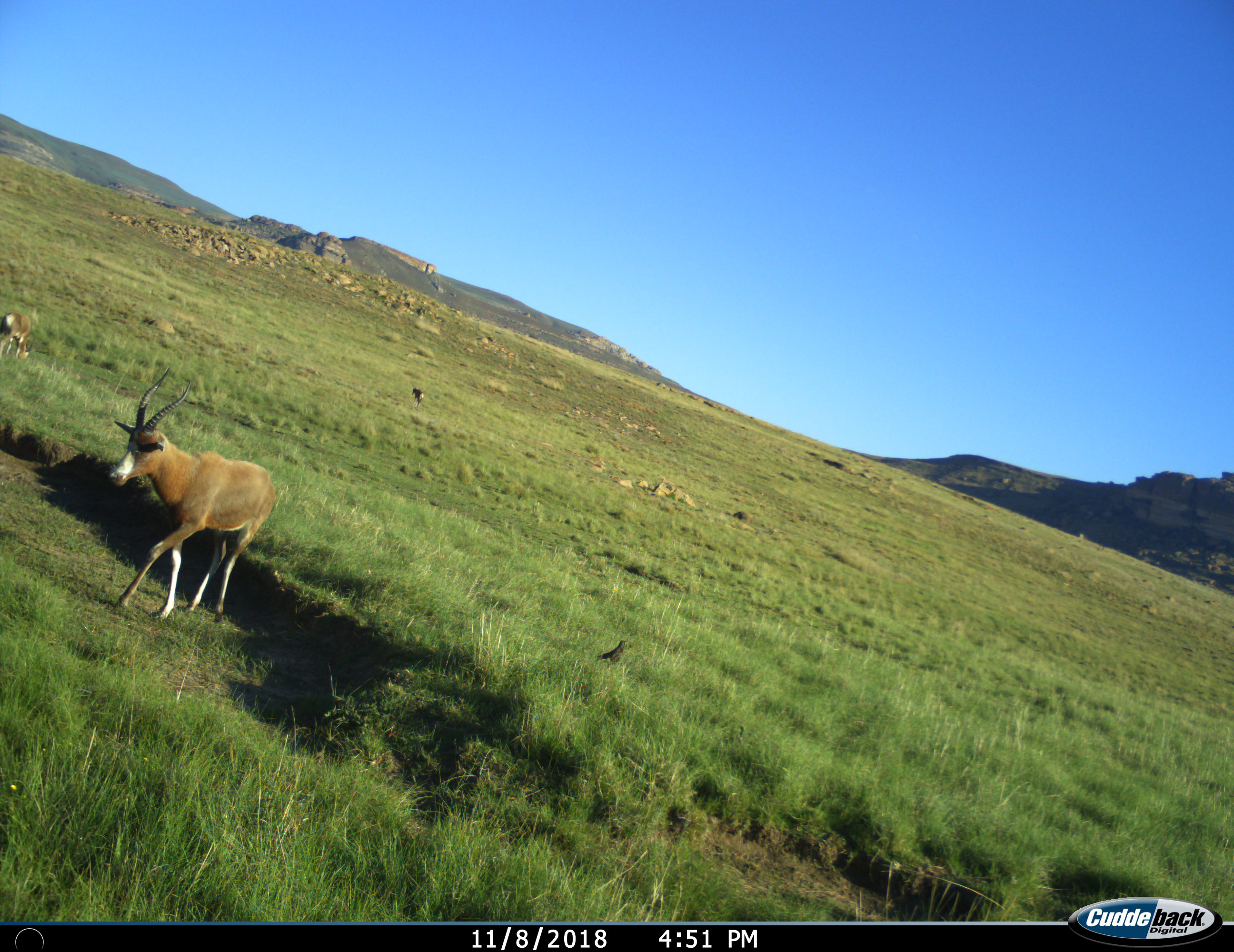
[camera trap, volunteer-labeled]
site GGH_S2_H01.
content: unidentified animal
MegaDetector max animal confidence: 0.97